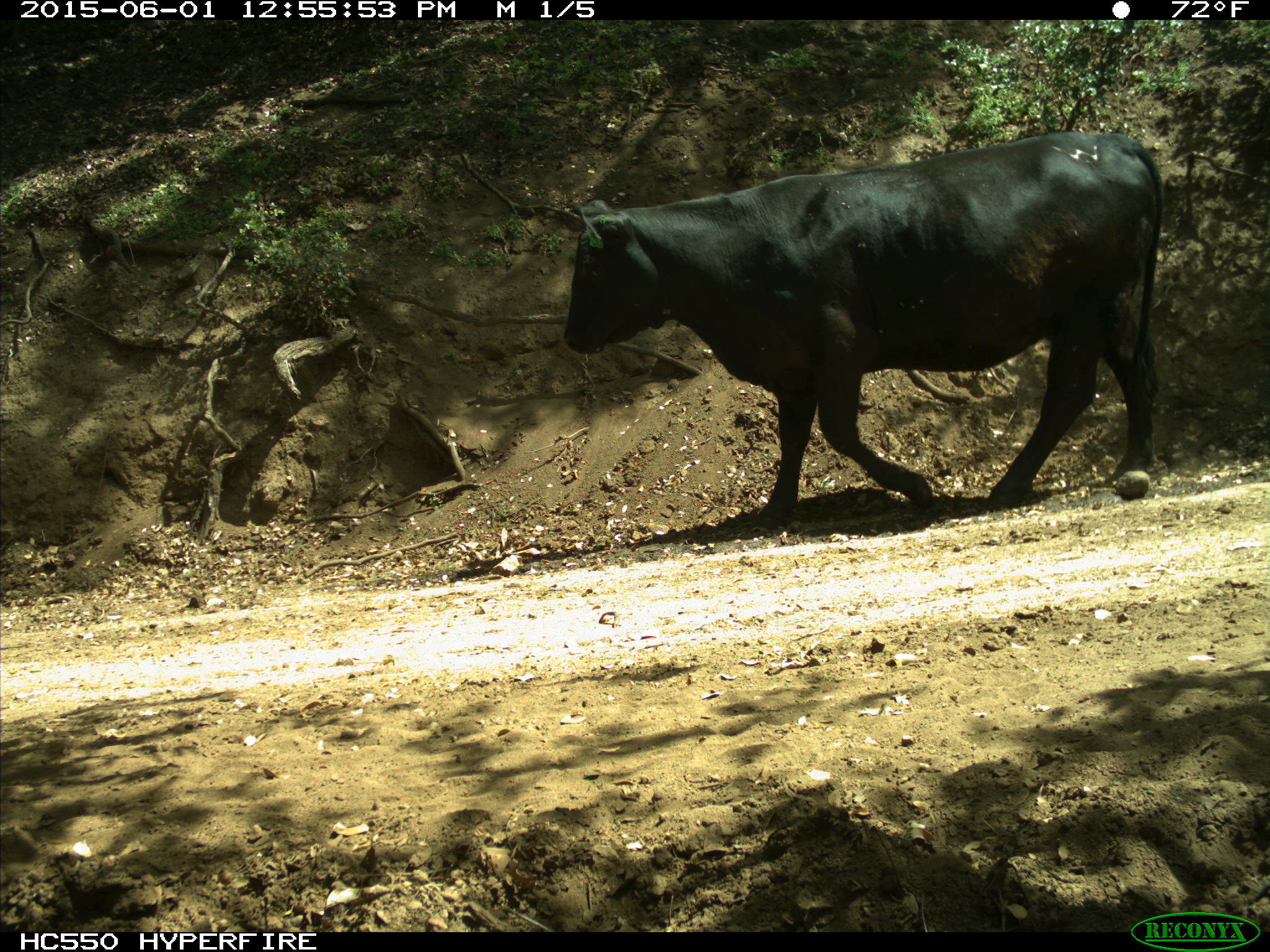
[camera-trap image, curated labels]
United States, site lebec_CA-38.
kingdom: Animalia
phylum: Chordata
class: Mammalia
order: Artiodactyla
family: Bovidae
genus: Bos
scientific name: Bos taurus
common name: domestic cow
Bos taurus (domestic cow).